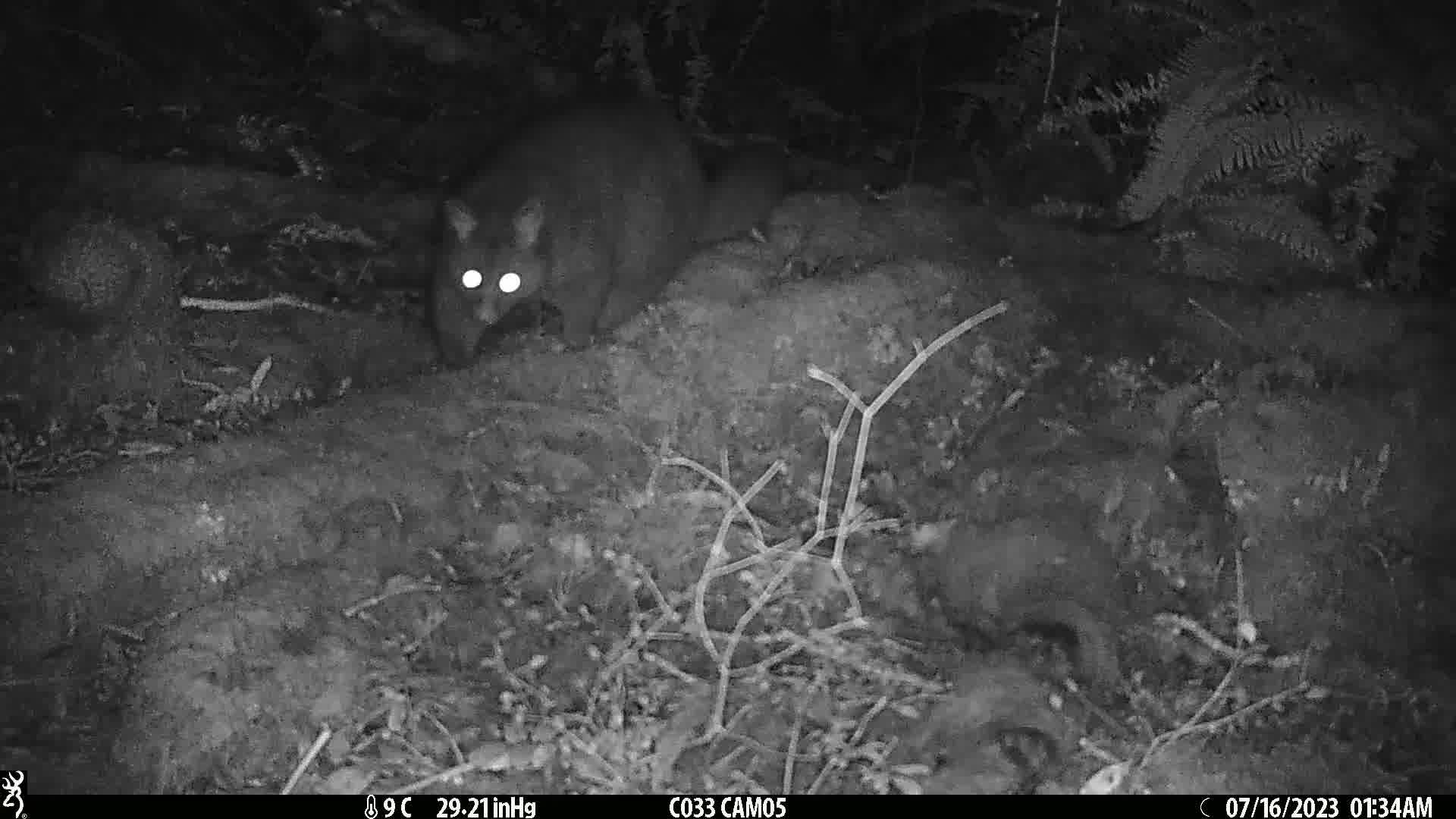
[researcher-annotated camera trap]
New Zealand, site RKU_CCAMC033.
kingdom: Animalia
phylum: Chordata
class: Mammalia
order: Diprotodontia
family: Phalangeridae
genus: Trichosurus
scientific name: Trichosurus vulpecula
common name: common brushtail possum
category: possum